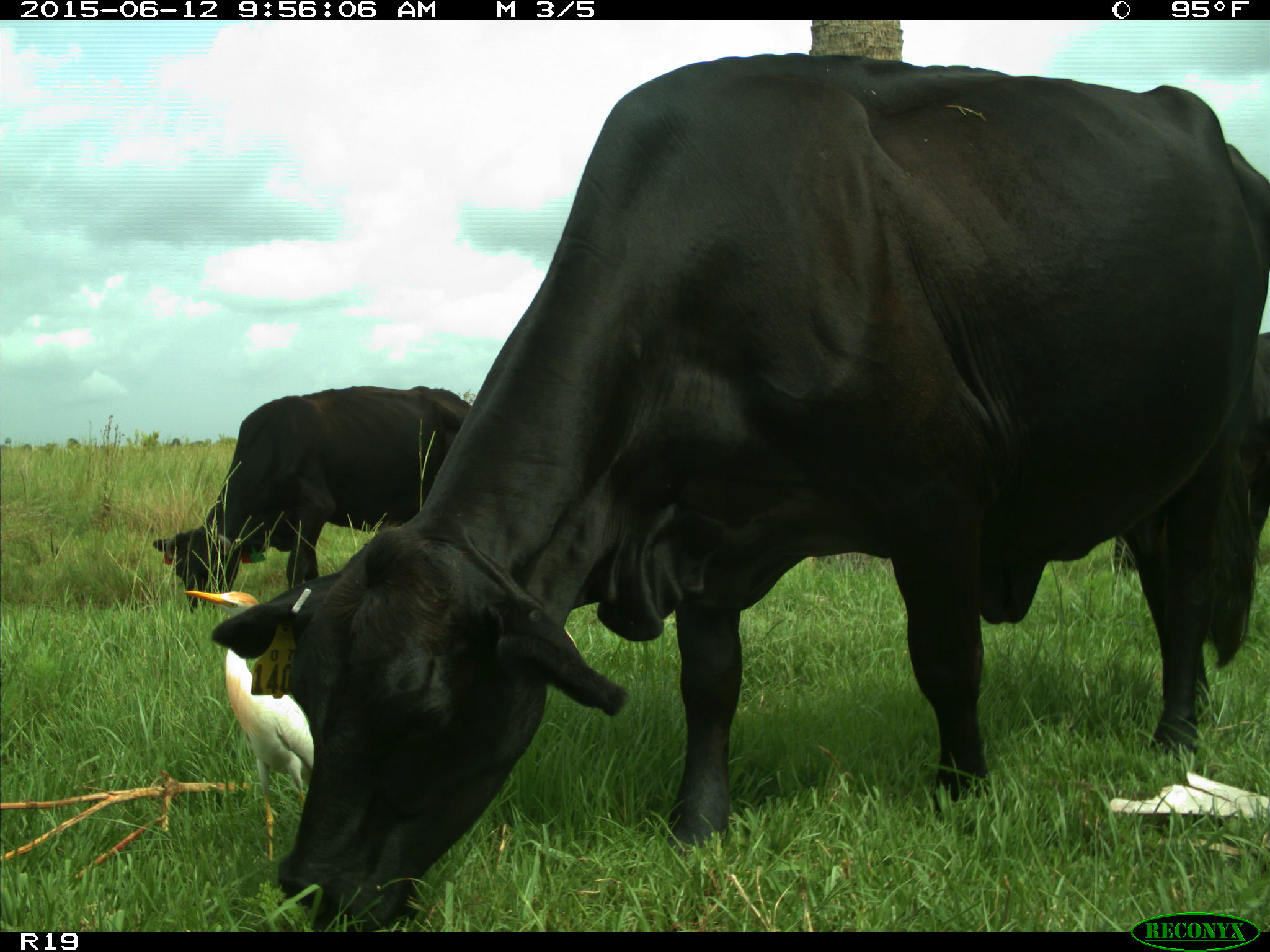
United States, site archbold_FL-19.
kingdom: Animalia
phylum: Chordata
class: Mammalia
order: Artiodactyla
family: Bovidae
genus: Bos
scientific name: Bos taurus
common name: domestic cow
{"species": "Bos taurus (domestic cow)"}